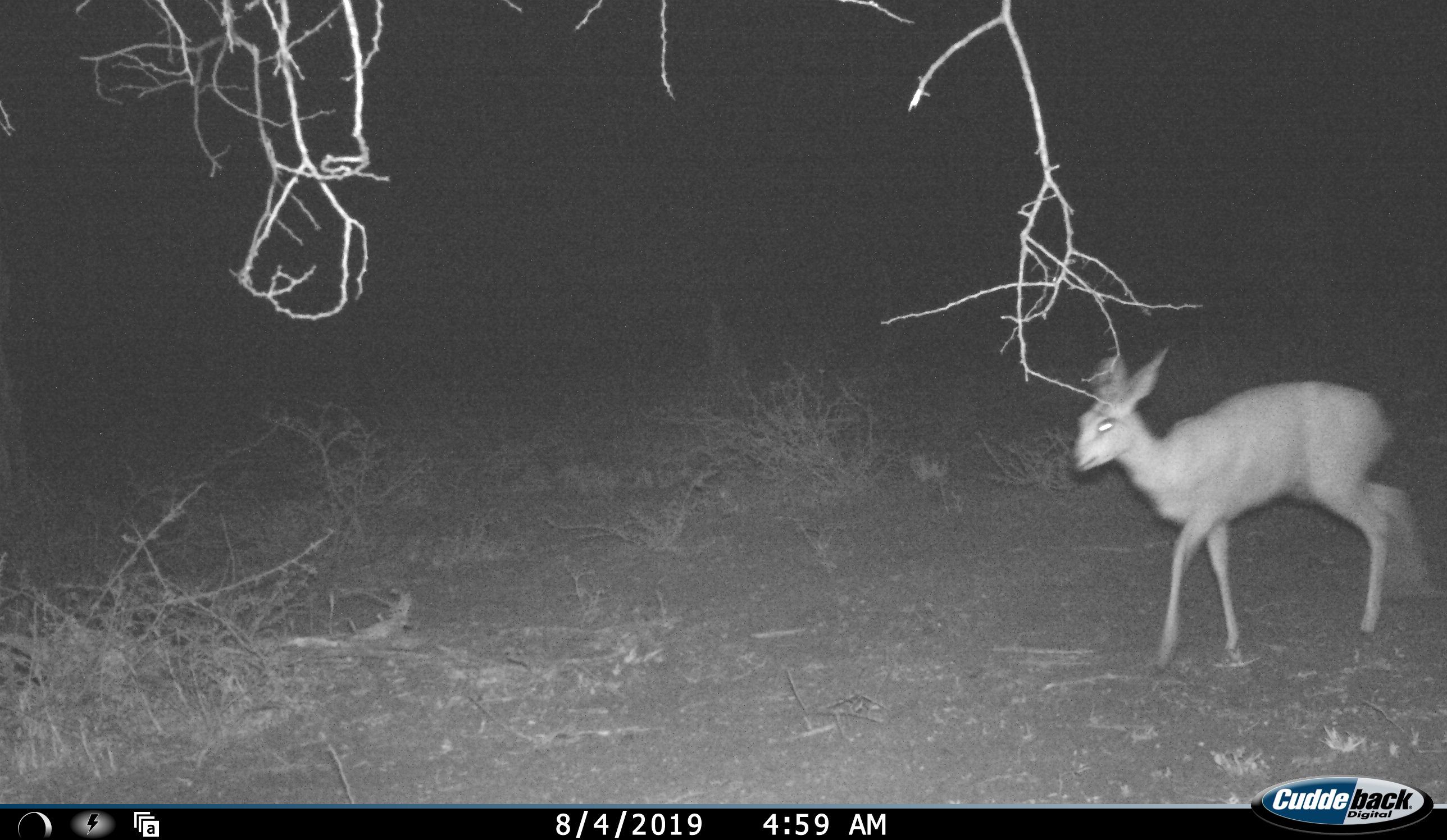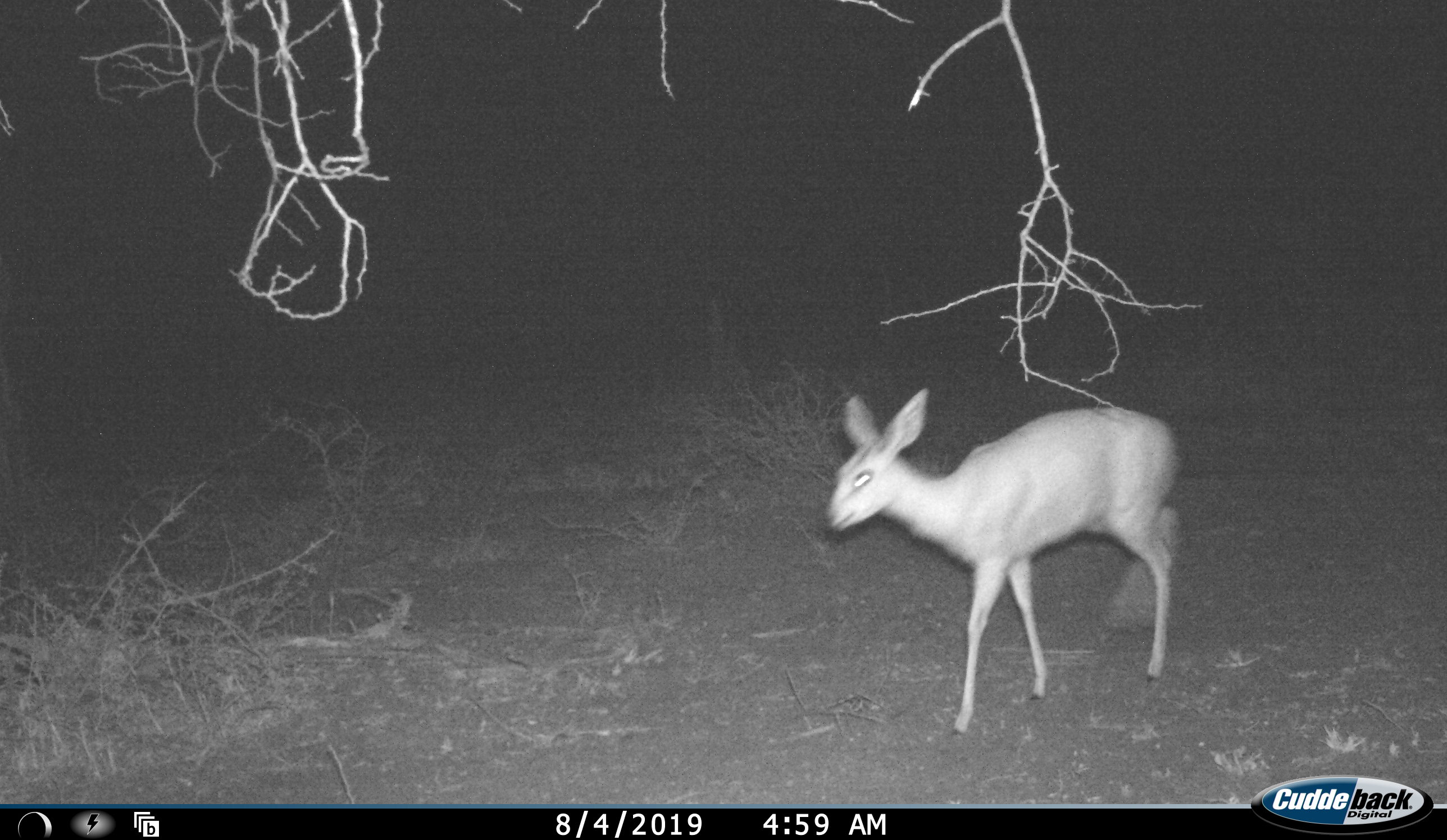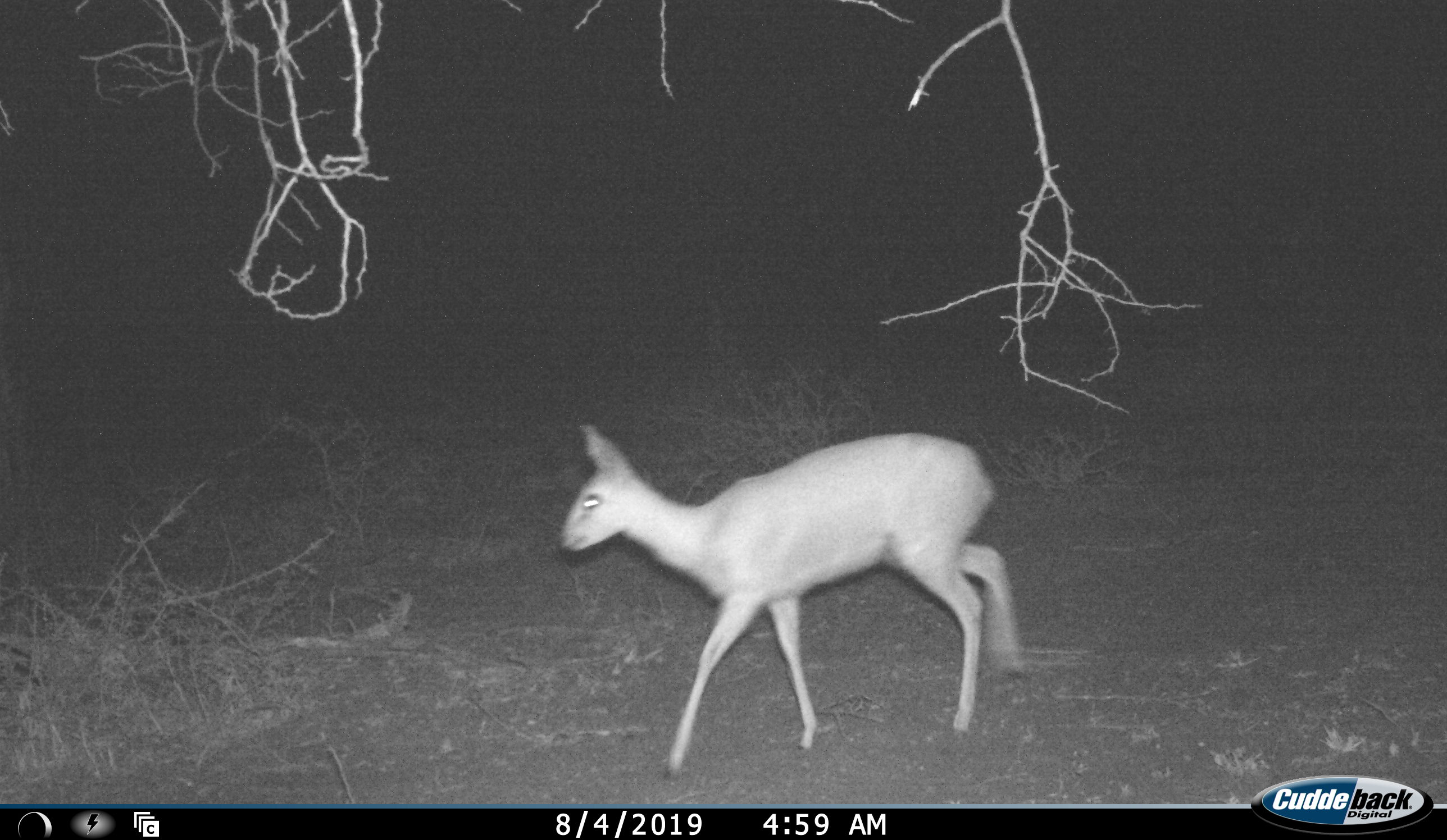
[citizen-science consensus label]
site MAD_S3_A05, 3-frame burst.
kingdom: Animalia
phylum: Chordata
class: Mammalia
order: Artiodactyla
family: Bovidae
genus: Raphicerus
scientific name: Raphicerus campestris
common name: steenbok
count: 1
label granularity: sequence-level